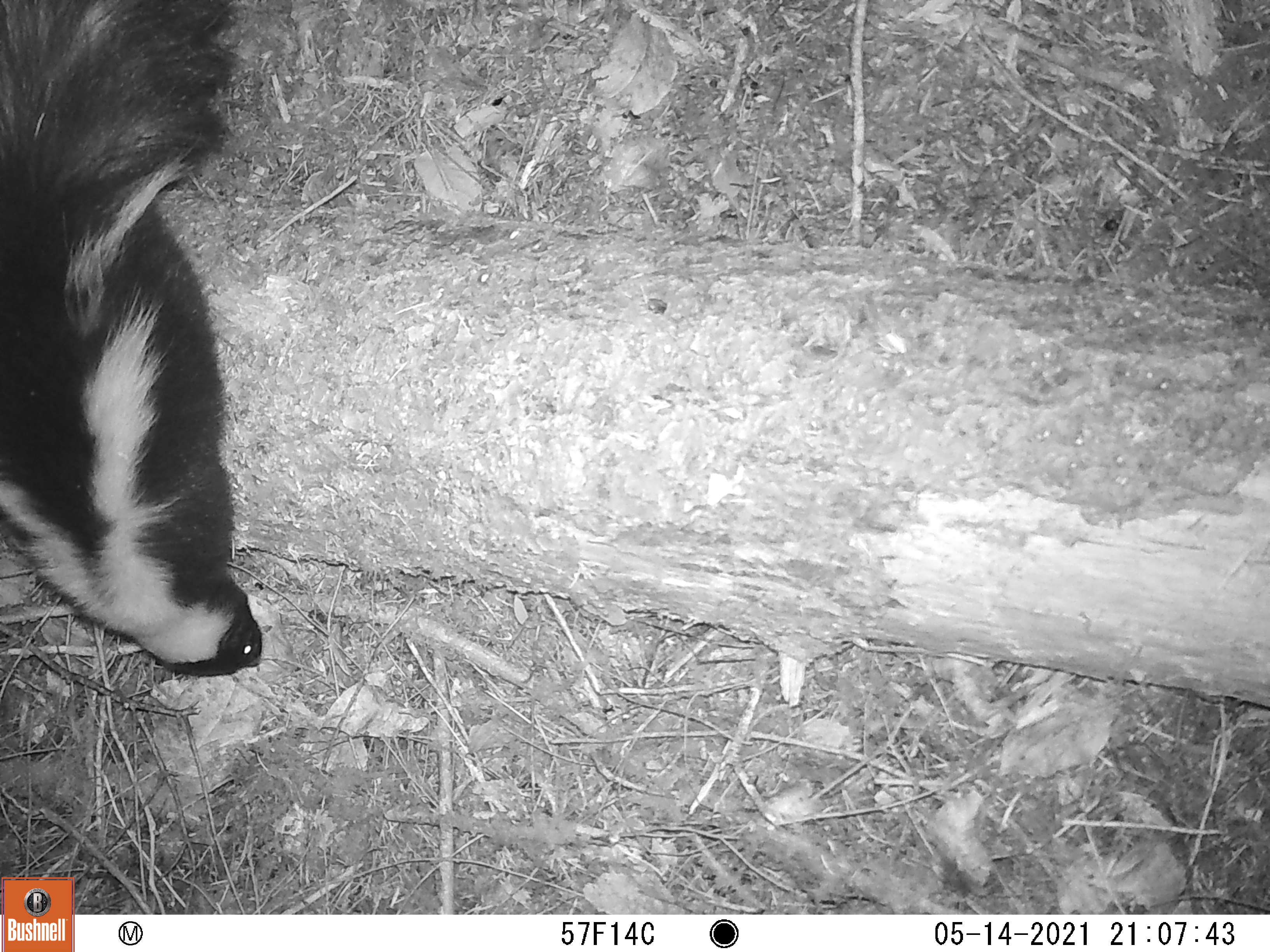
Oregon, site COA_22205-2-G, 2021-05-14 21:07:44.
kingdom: Animalia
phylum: Chordata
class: Mammalia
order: Carnivora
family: Mephitidae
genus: Mephitis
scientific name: Mephitis mephitis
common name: striped skunk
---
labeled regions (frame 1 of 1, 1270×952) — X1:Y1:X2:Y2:
striped skunk: 0:0:342:699